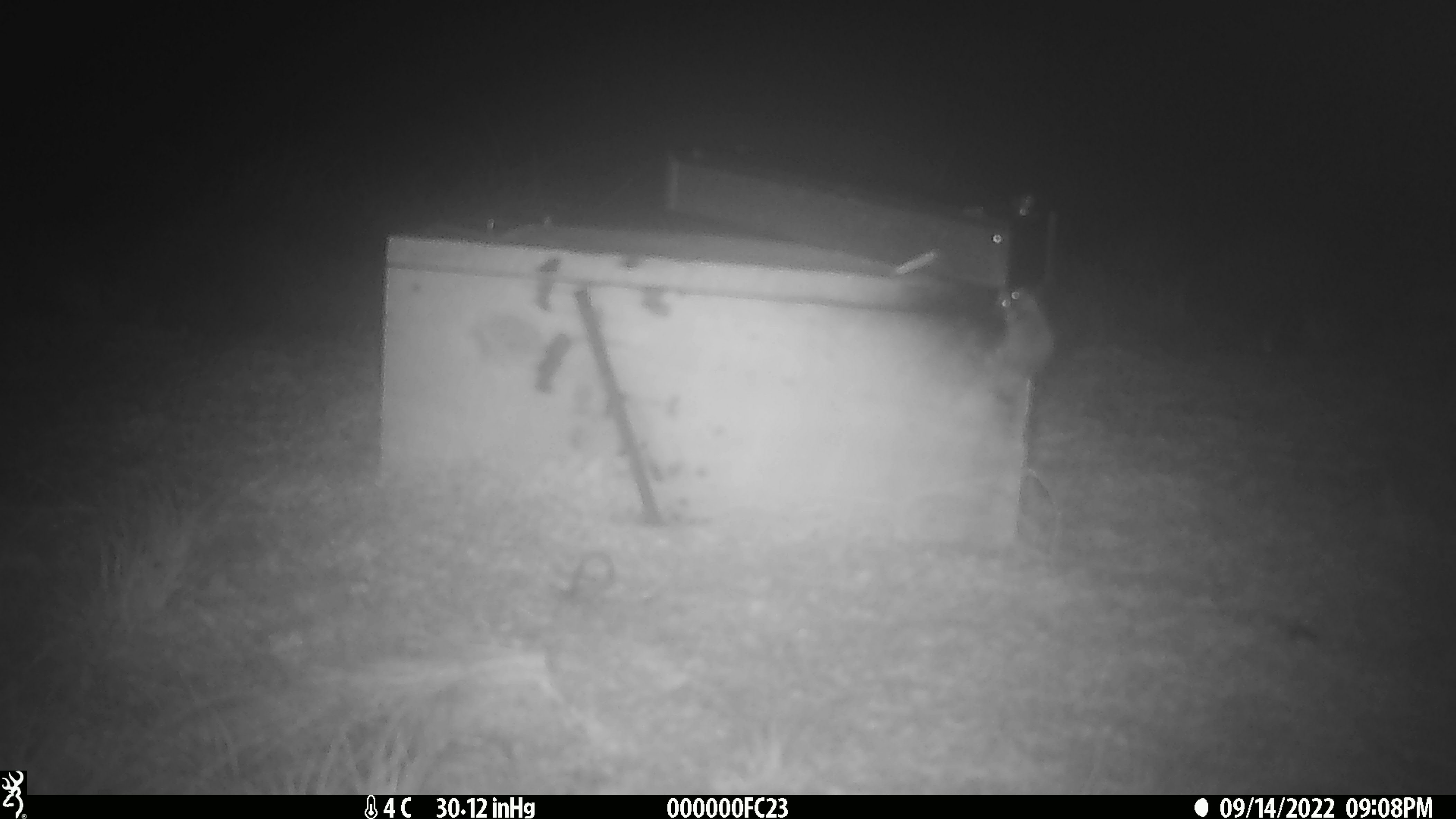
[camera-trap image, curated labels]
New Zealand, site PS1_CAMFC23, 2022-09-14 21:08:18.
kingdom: Animalia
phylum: Chordata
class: Mammalia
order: Rodentia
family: Muridae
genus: Mus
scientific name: Mus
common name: mouse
Mouse (Mus).